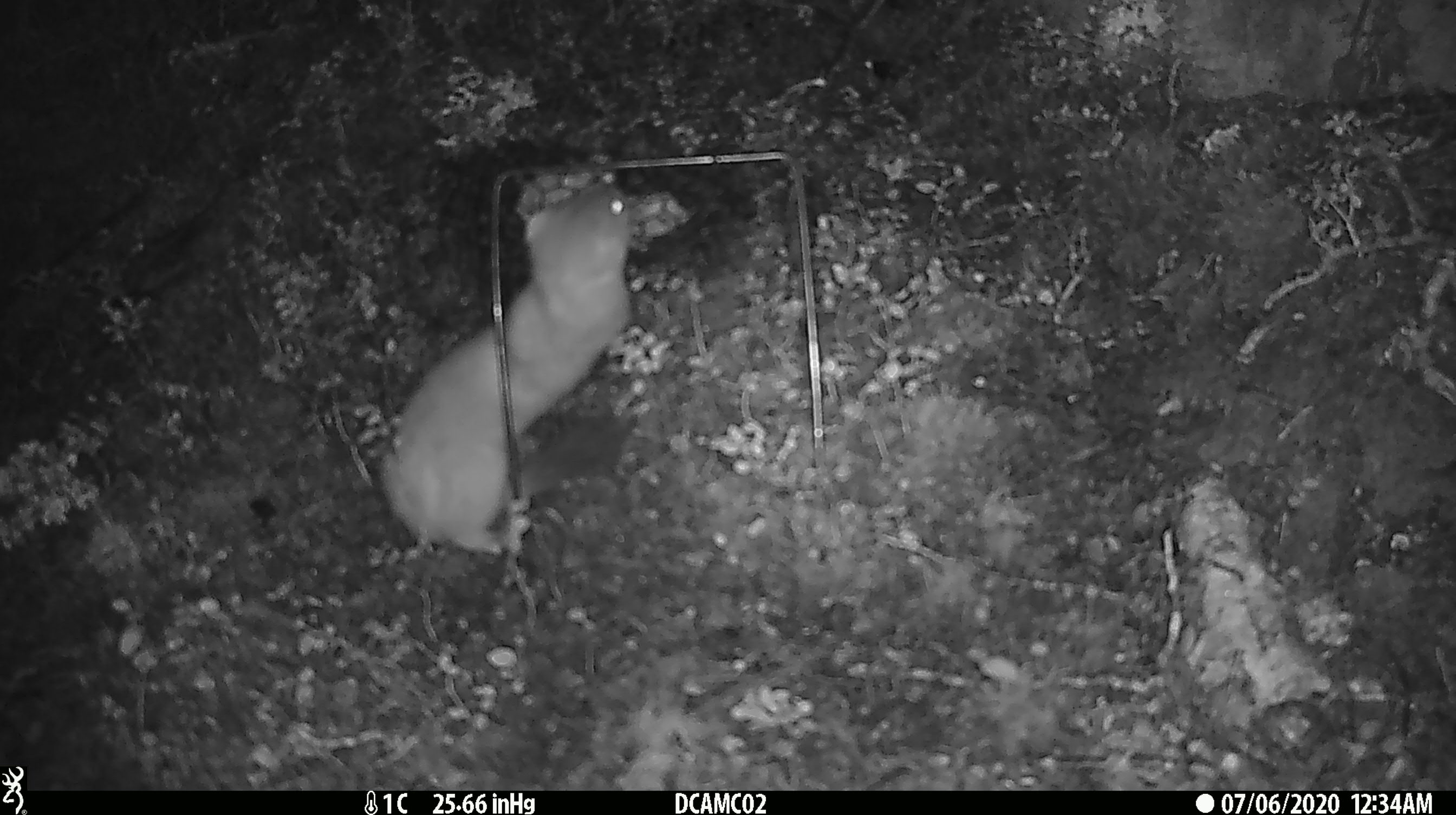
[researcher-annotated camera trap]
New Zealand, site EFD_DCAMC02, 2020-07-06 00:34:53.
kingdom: Animalia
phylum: Chordata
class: Mammalia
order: Carnivora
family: Mustelidae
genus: Mustela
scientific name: Mustela erminea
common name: stoat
Stoat (Mustela erminea).